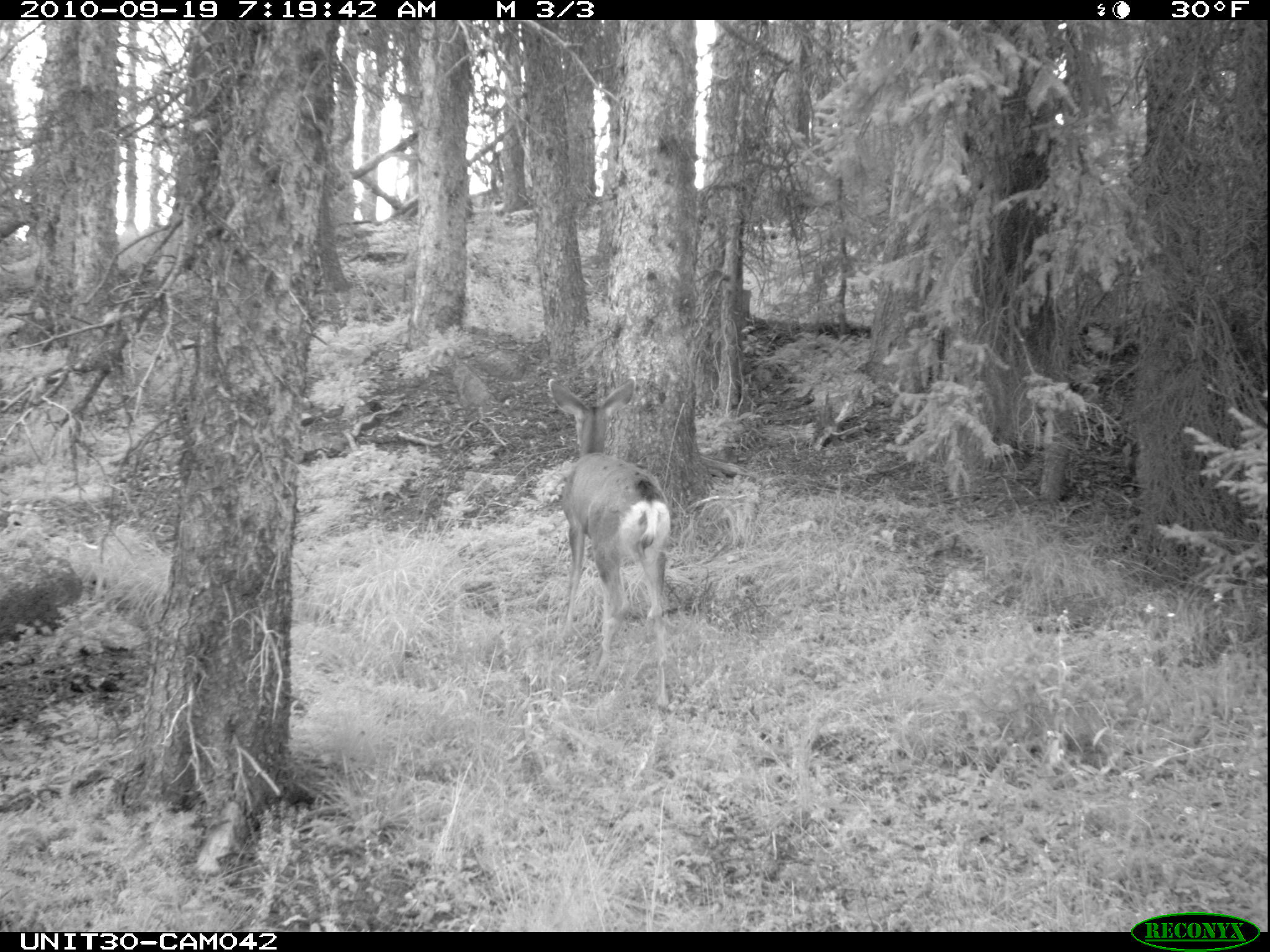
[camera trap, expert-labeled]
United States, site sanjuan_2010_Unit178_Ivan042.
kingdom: Animalia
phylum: Chordata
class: Mammalia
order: Artiodactyla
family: Cervidae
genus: Odocoileus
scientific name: Odocoileus hemionus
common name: mule deer